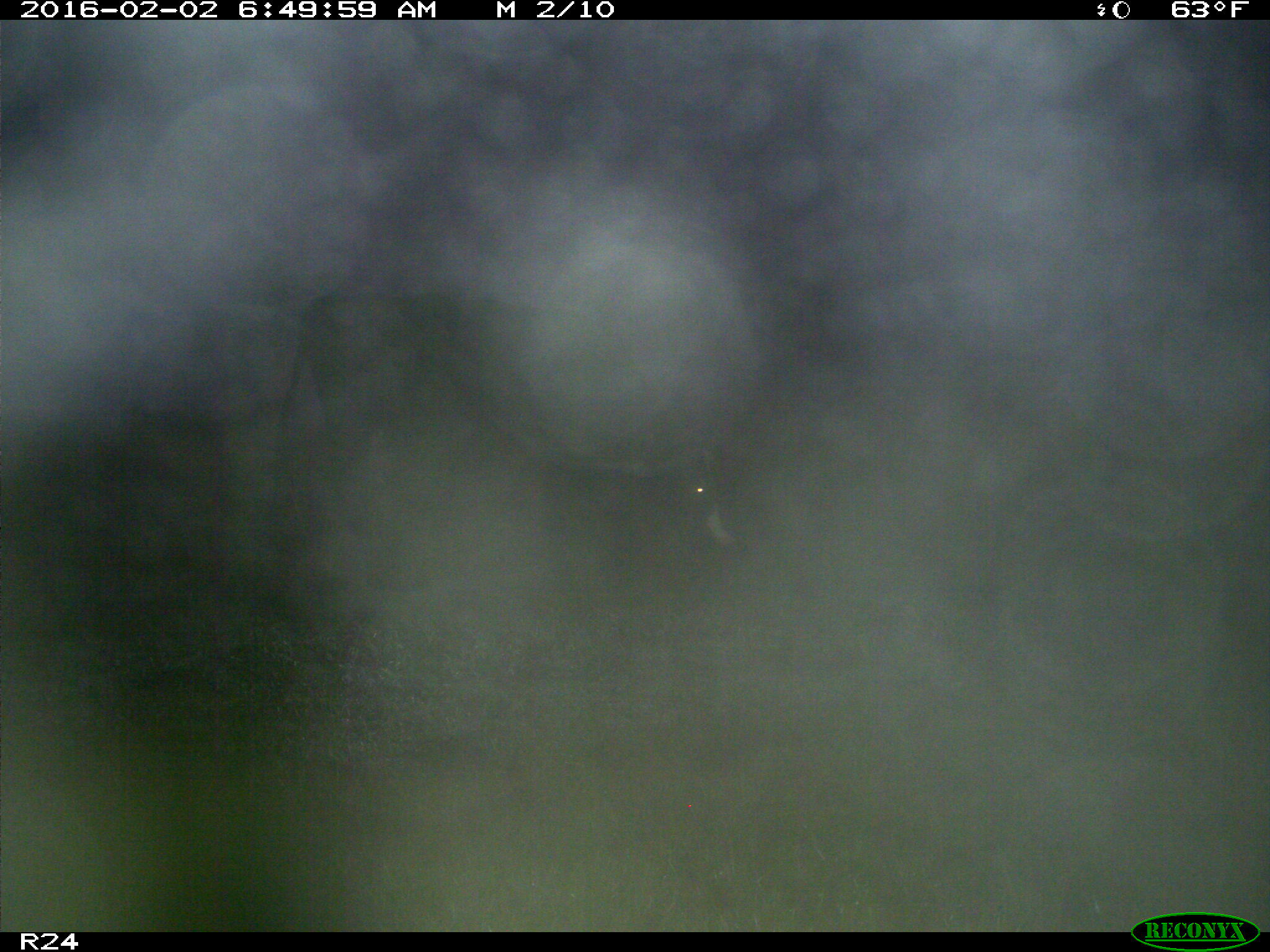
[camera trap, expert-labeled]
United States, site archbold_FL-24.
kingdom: Animalia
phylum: Chordata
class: Mammalia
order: Artiodactyla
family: Bovidae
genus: Bos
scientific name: Bos taurus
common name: domestic cow